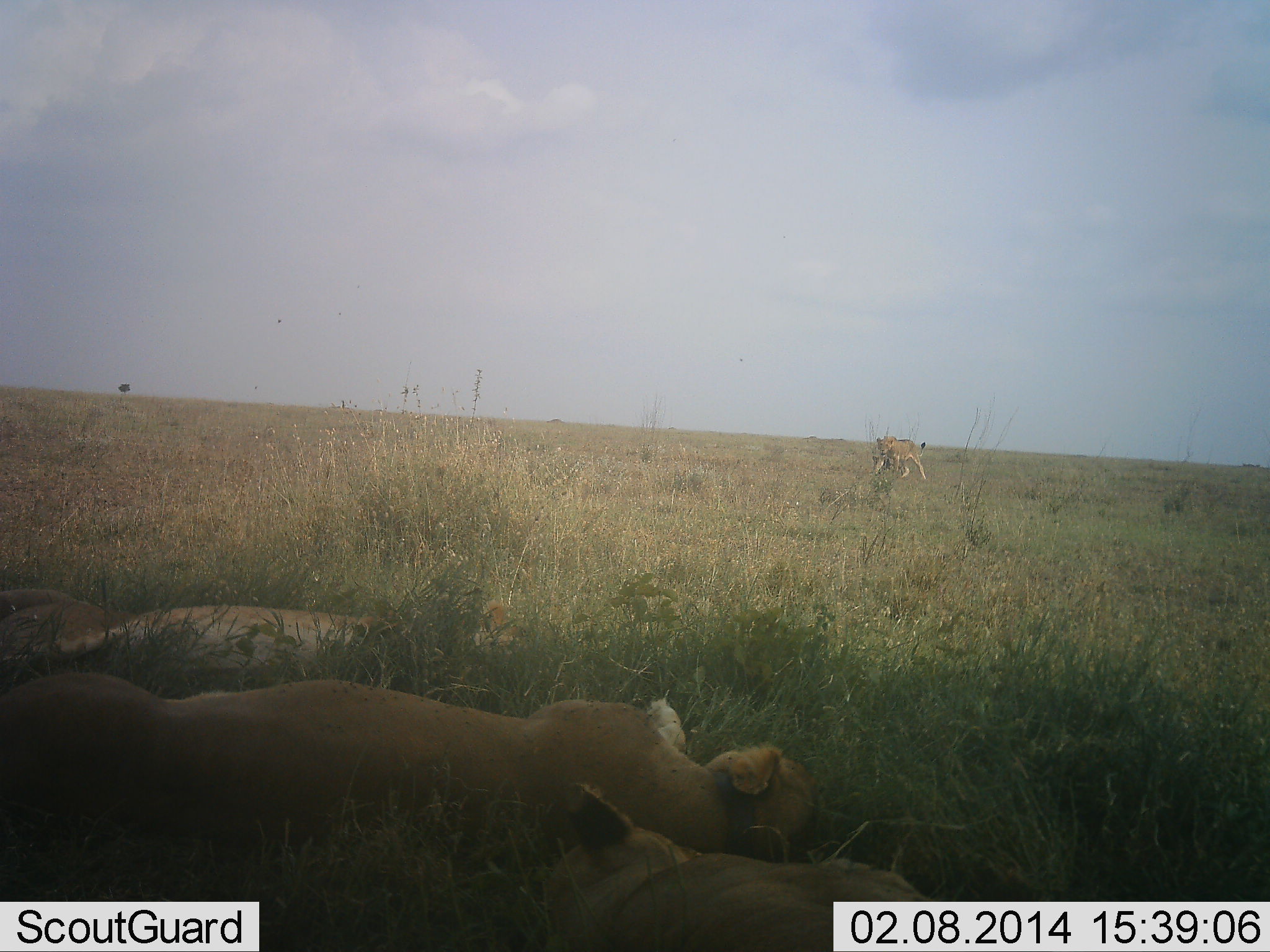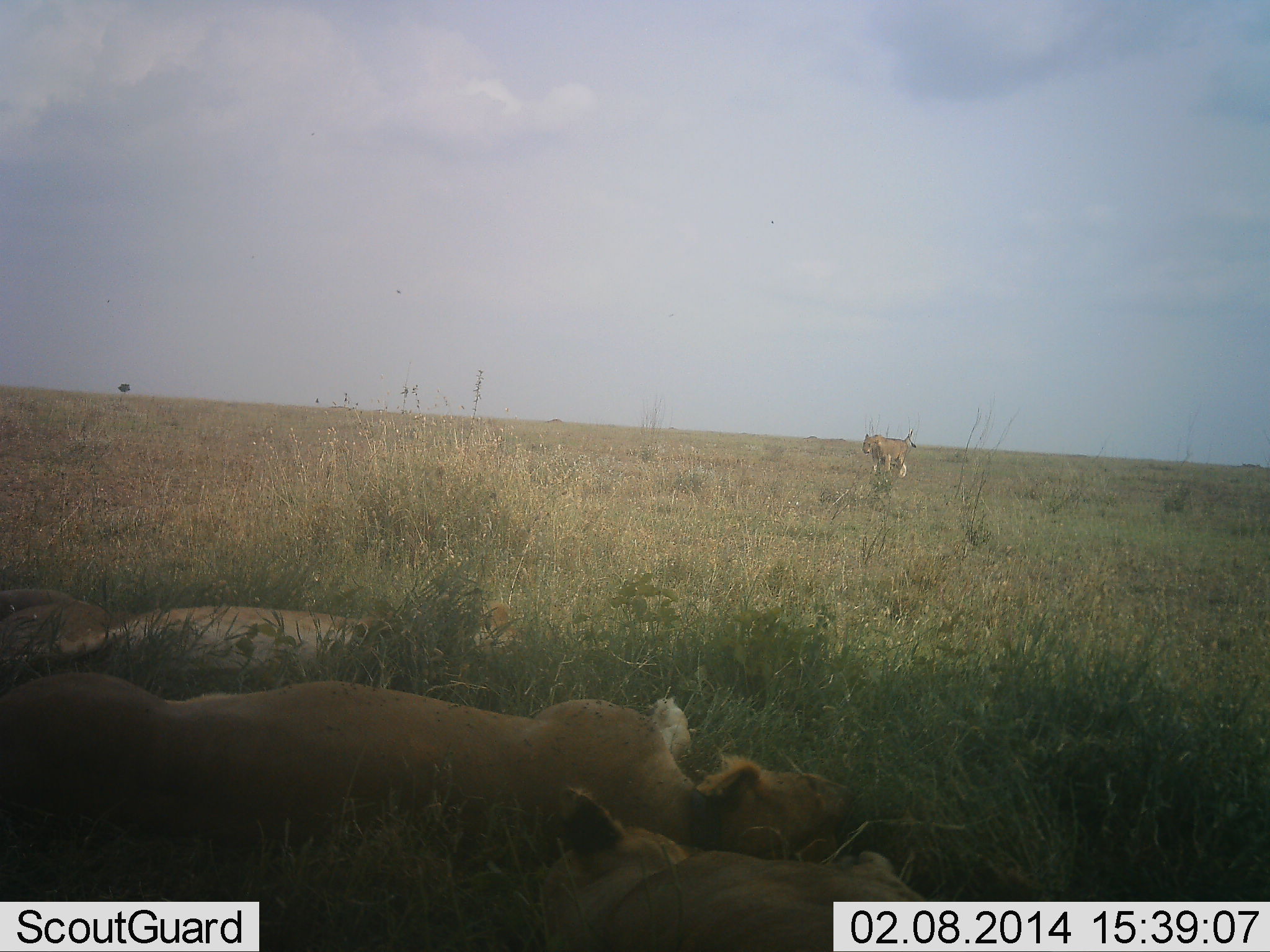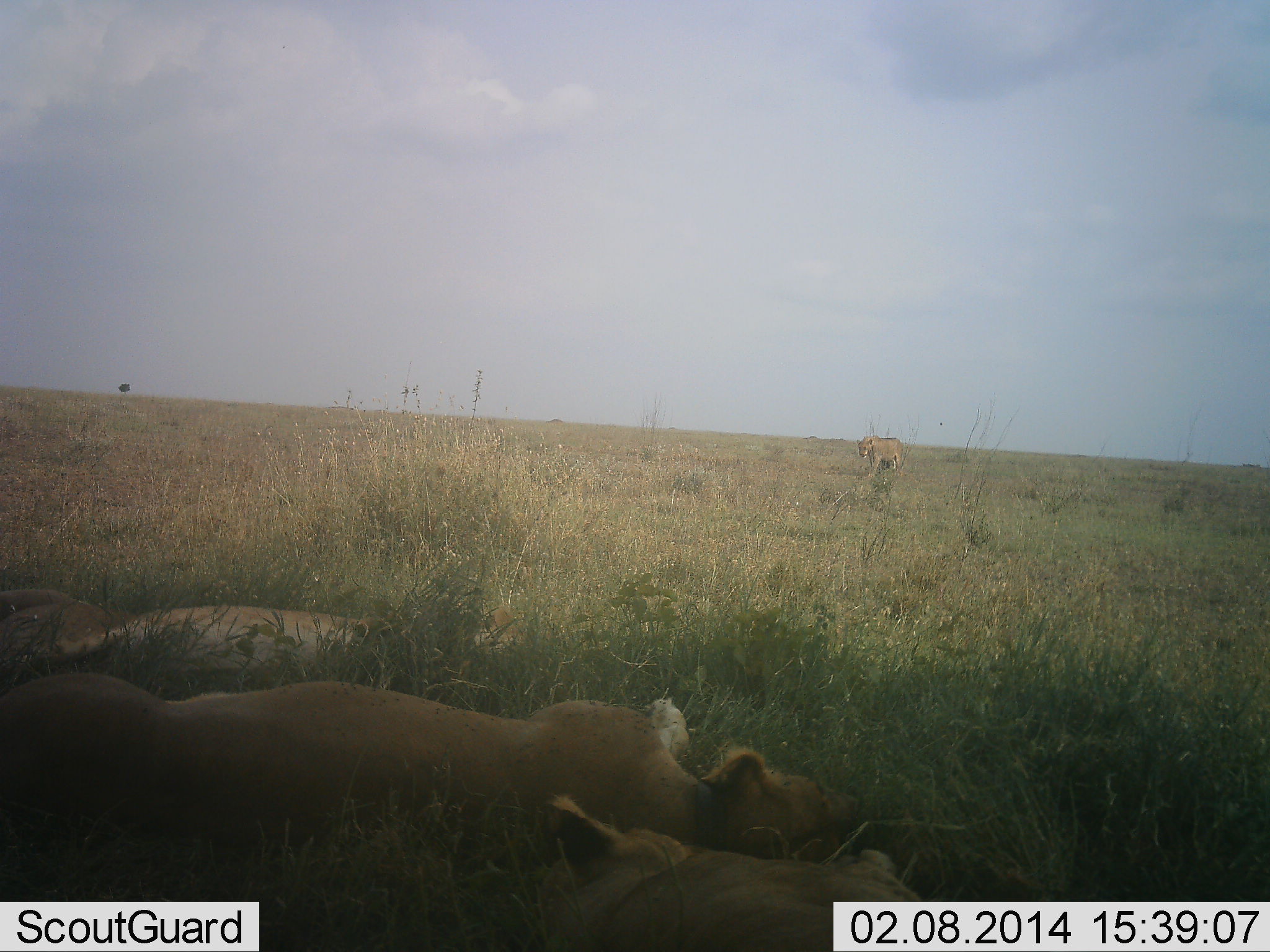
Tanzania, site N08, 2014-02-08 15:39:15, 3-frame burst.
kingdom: Animalia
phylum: Chordata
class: Mammalia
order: Carnivora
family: Felidae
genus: Panthera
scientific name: Panthera leo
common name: lion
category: lionfemale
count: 4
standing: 0%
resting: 100%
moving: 80%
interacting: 0%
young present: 10%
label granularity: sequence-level